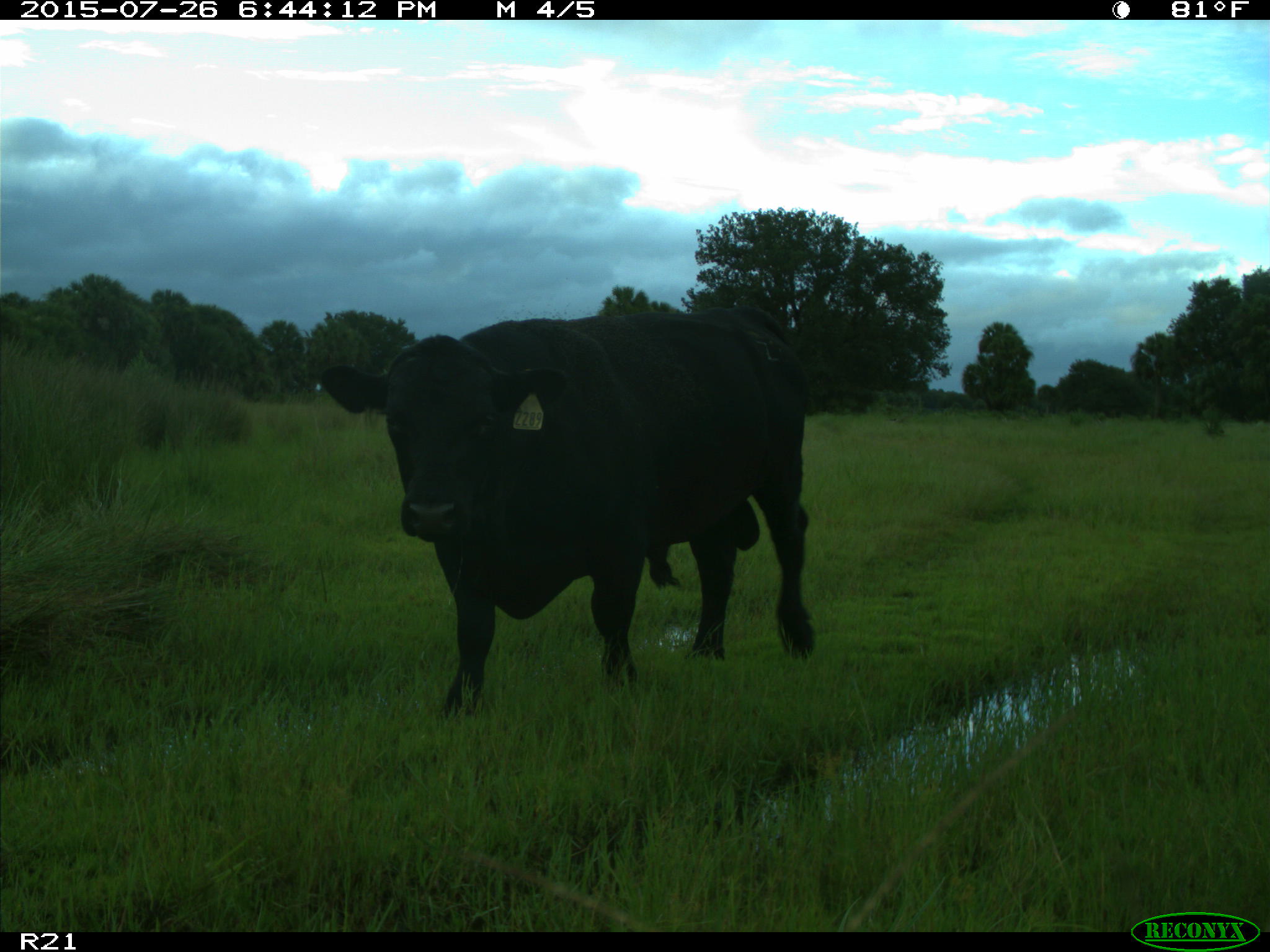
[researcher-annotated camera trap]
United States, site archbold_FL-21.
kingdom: Animalia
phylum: Chordata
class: Mammalia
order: Artiodactyla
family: Bovidae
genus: Bos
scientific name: Bos taurus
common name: domestic cow